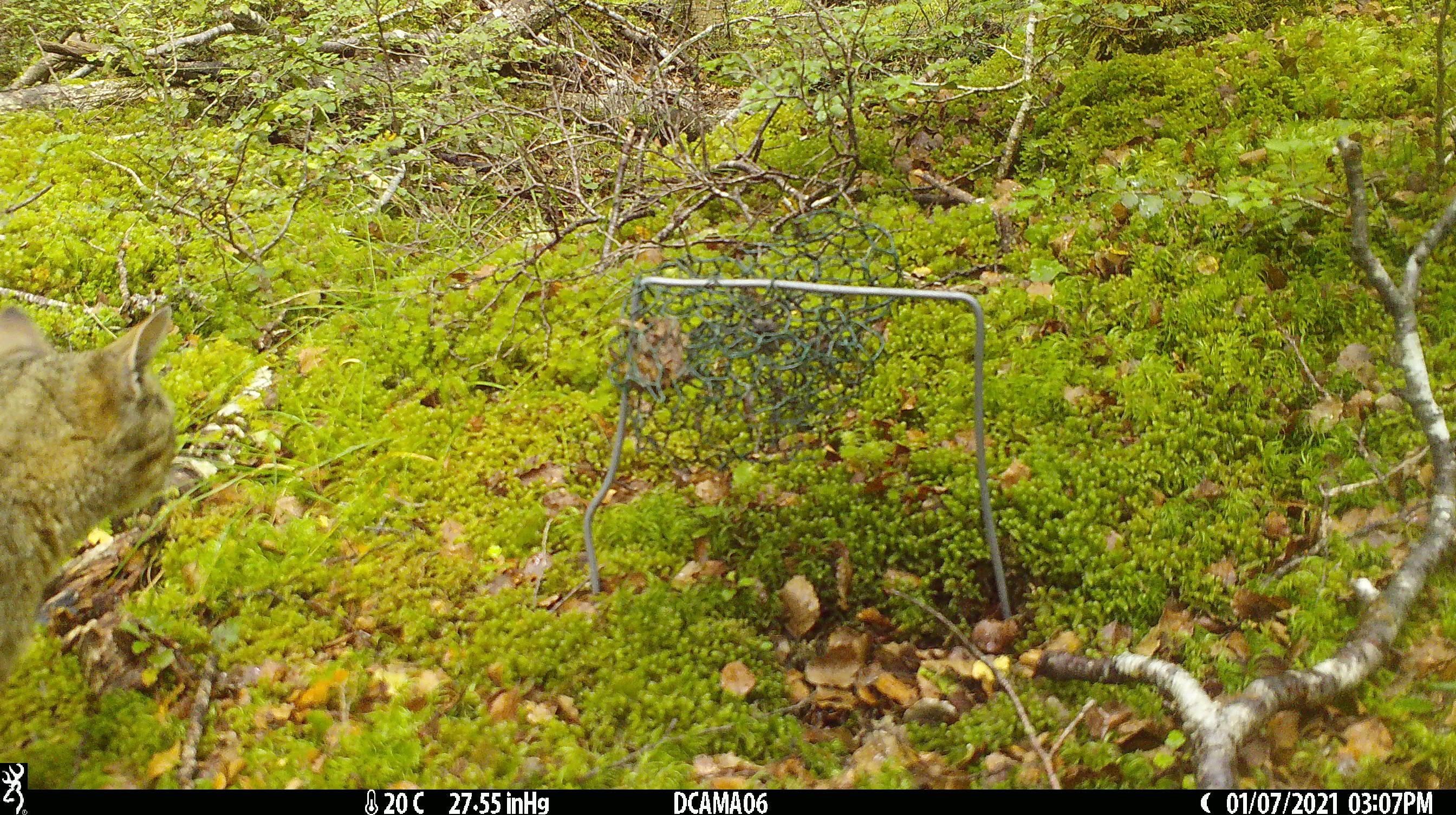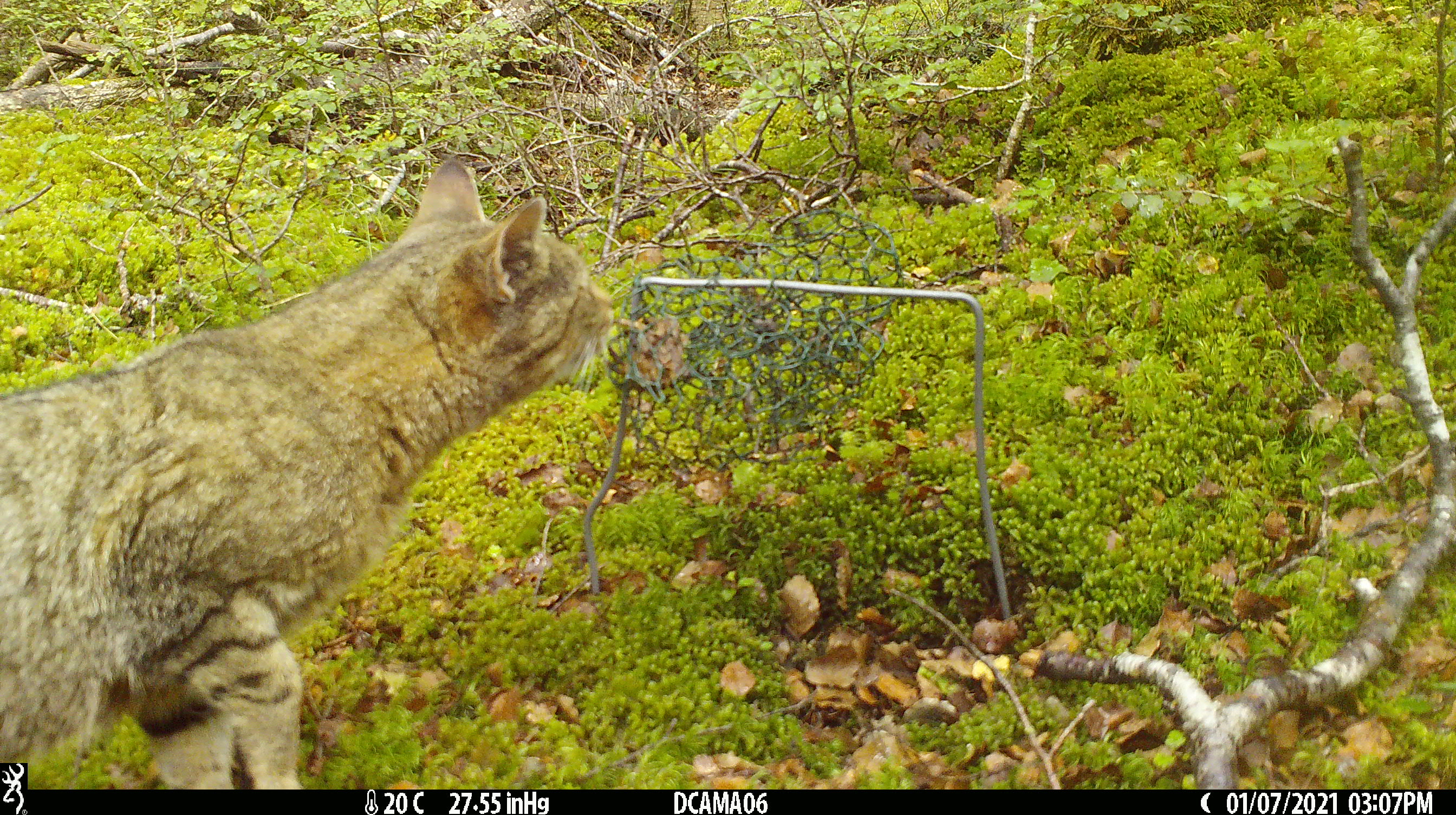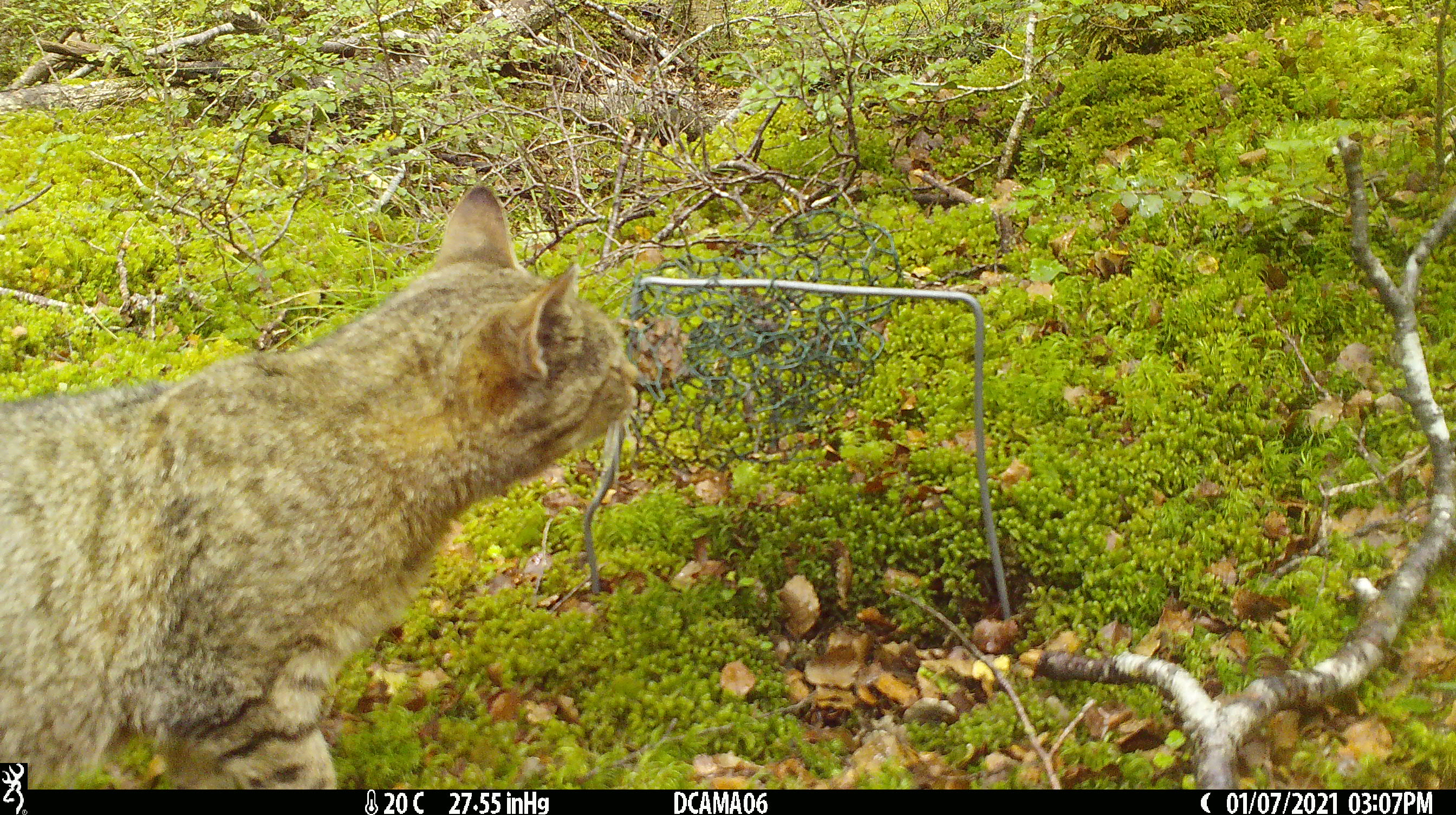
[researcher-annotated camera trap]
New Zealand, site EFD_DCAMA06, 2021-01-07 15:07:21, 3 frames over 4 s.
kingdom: Animalia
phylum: Chordata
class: Mammalia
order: Carnivora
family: Felidae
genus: Felis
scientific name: Felis catus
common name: domestic cat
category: cat